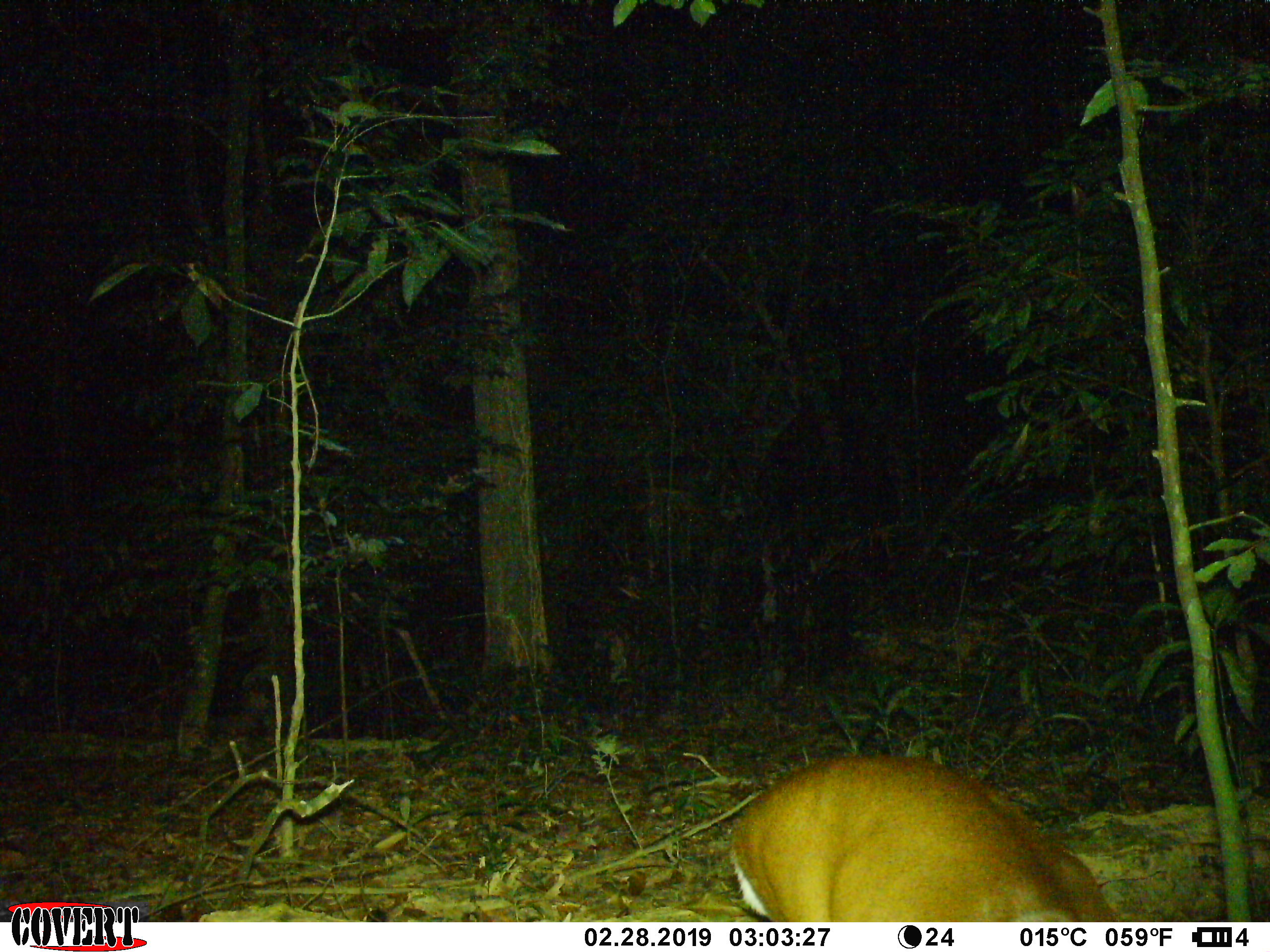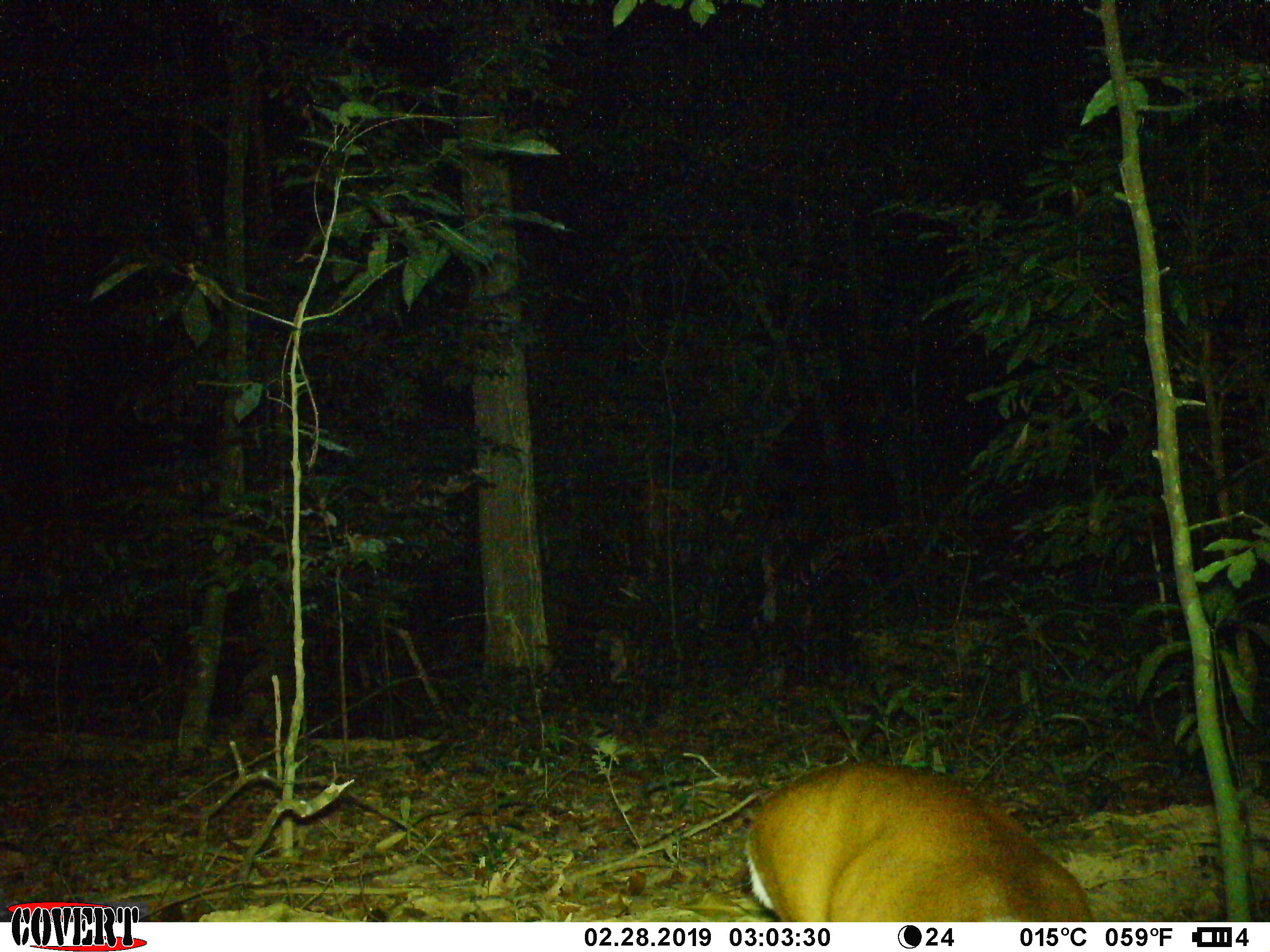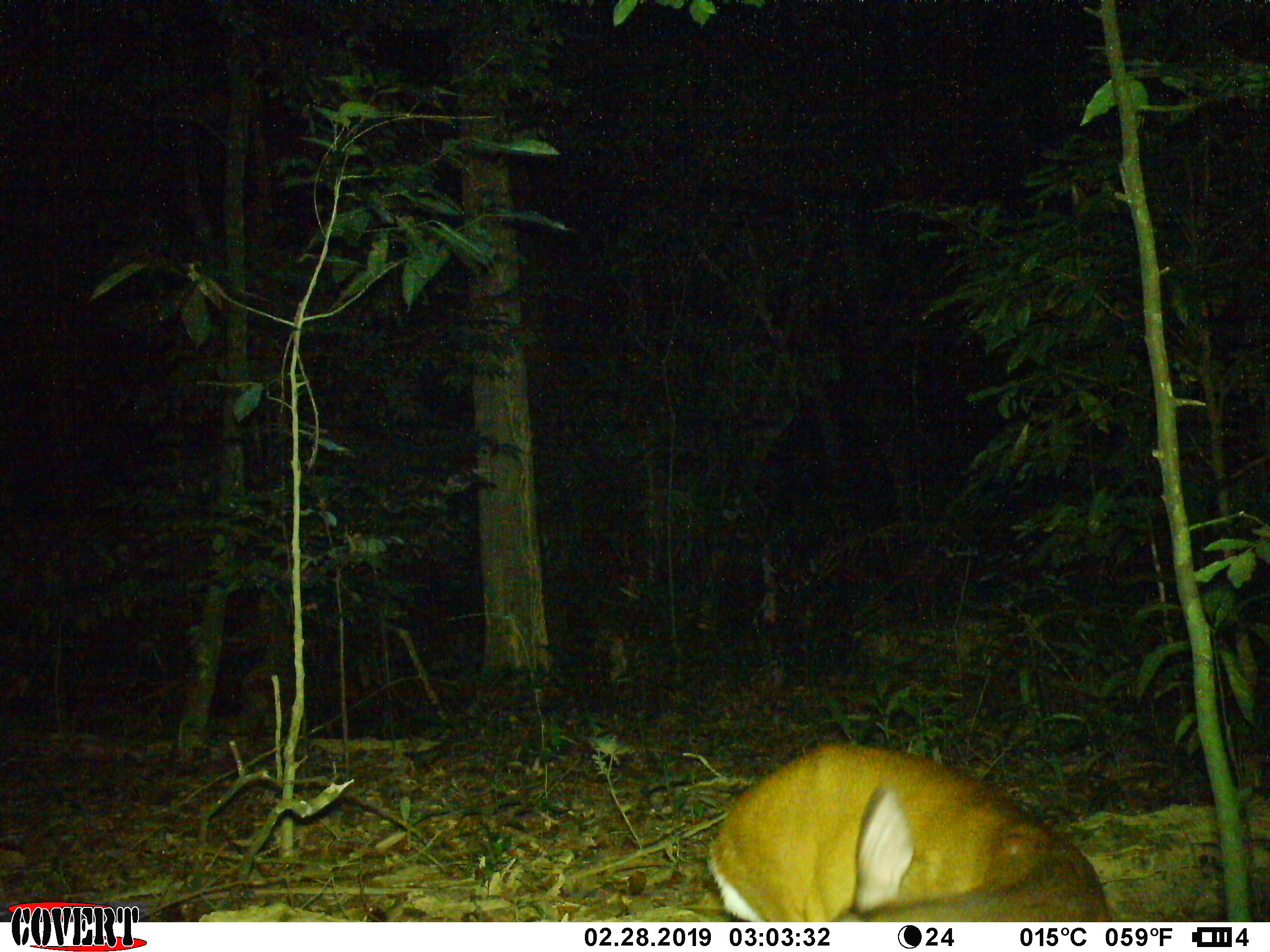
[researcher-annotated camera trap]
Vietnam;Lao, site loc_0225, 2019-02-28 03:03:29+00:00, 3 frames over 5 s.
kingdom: Animalia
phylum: Chordata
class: Mammalia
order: Artiodactyla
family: Cervidae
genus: Muntiacus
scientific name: Muntiacus vuquangensis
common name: large-antlered muntjac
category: large antlered muntjac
Large antlered muntjac (large-antlered muntjac) (Muntiacus vuquangensis). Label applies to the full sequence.